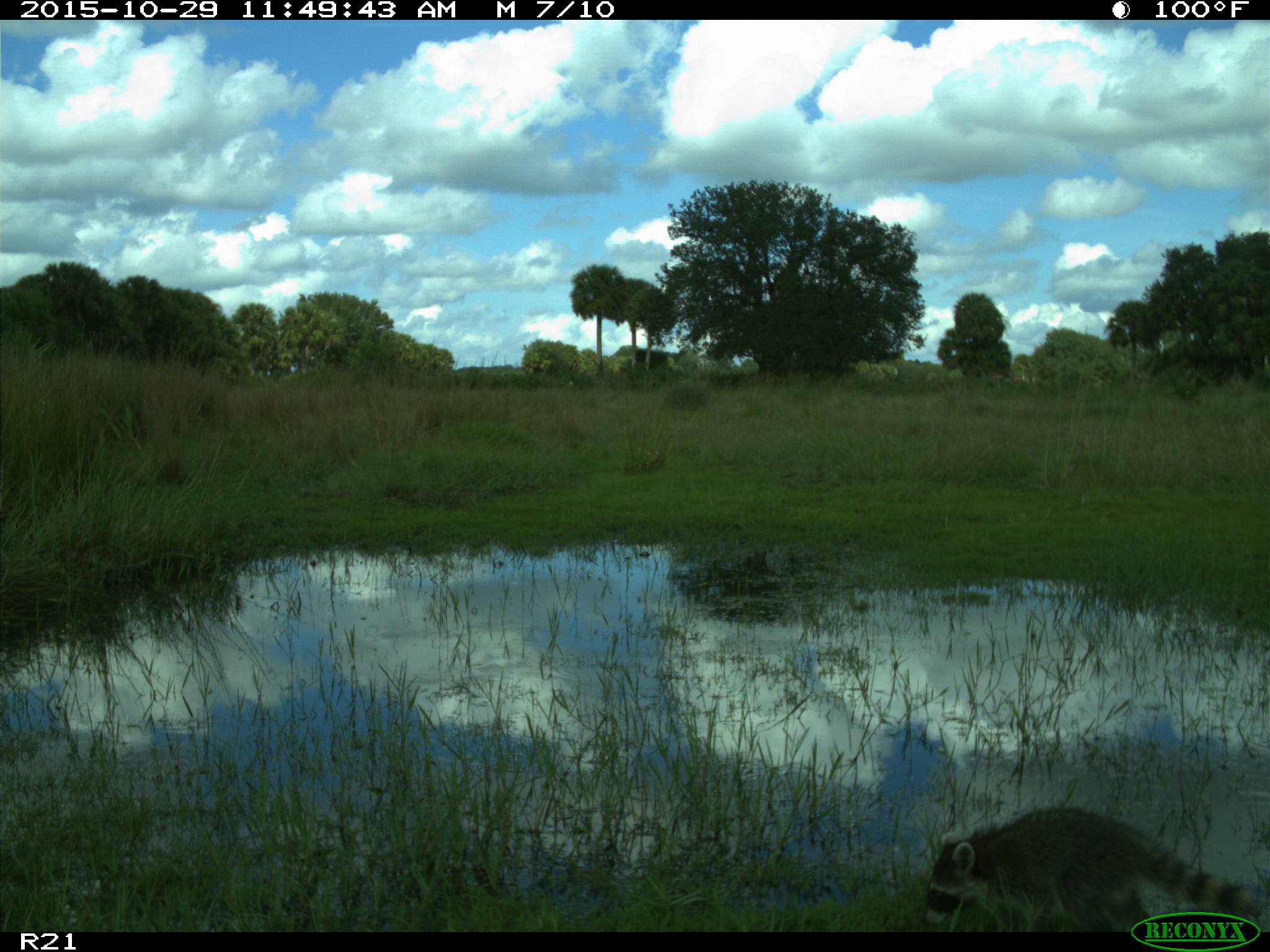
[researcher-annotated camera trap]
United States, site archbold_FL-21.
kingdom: Animalia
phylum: Chordata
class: Mammalia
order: Carnivora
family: Procyonidae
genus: Procyon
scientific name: Procyon lotor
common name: common raccoon